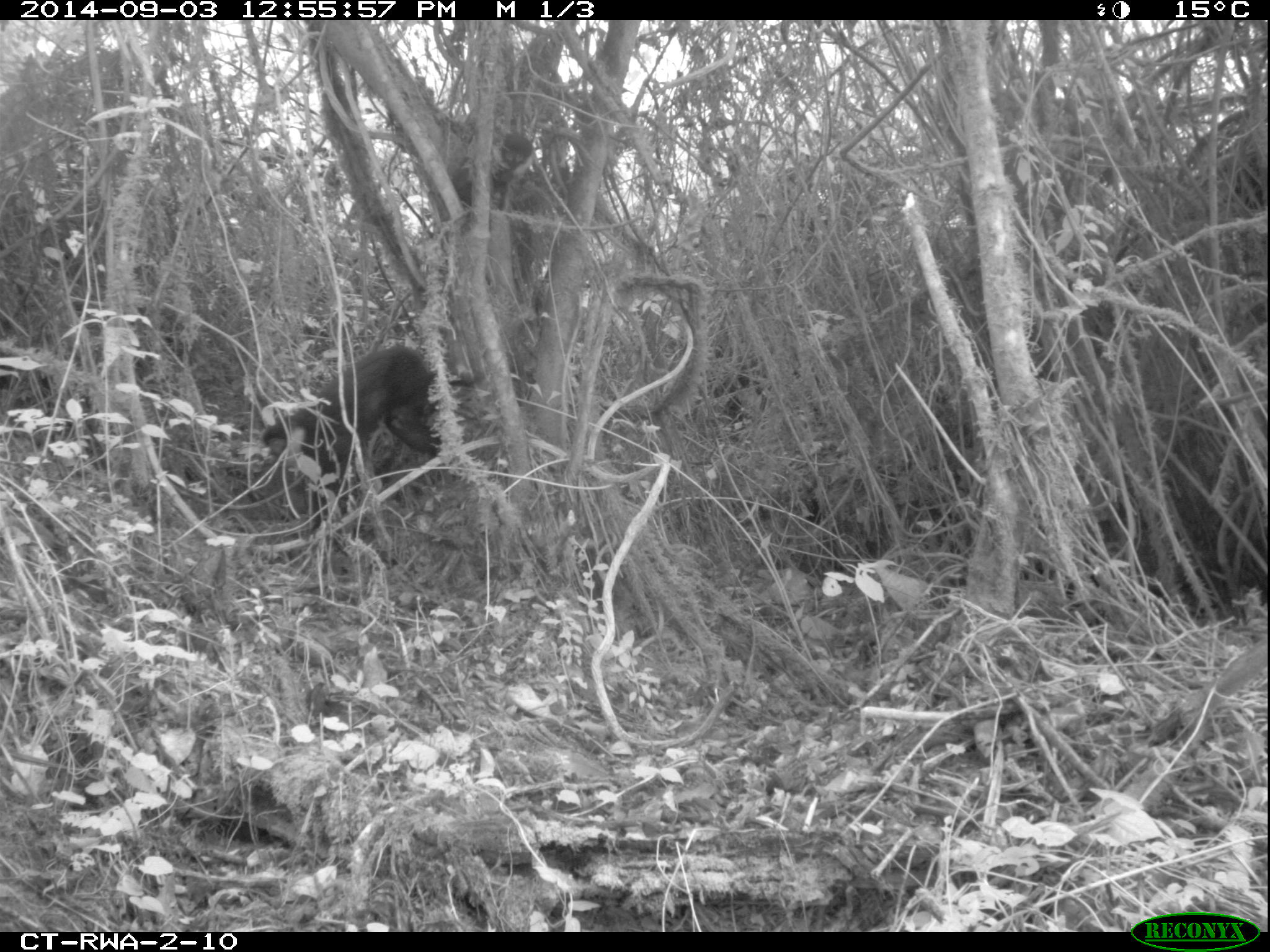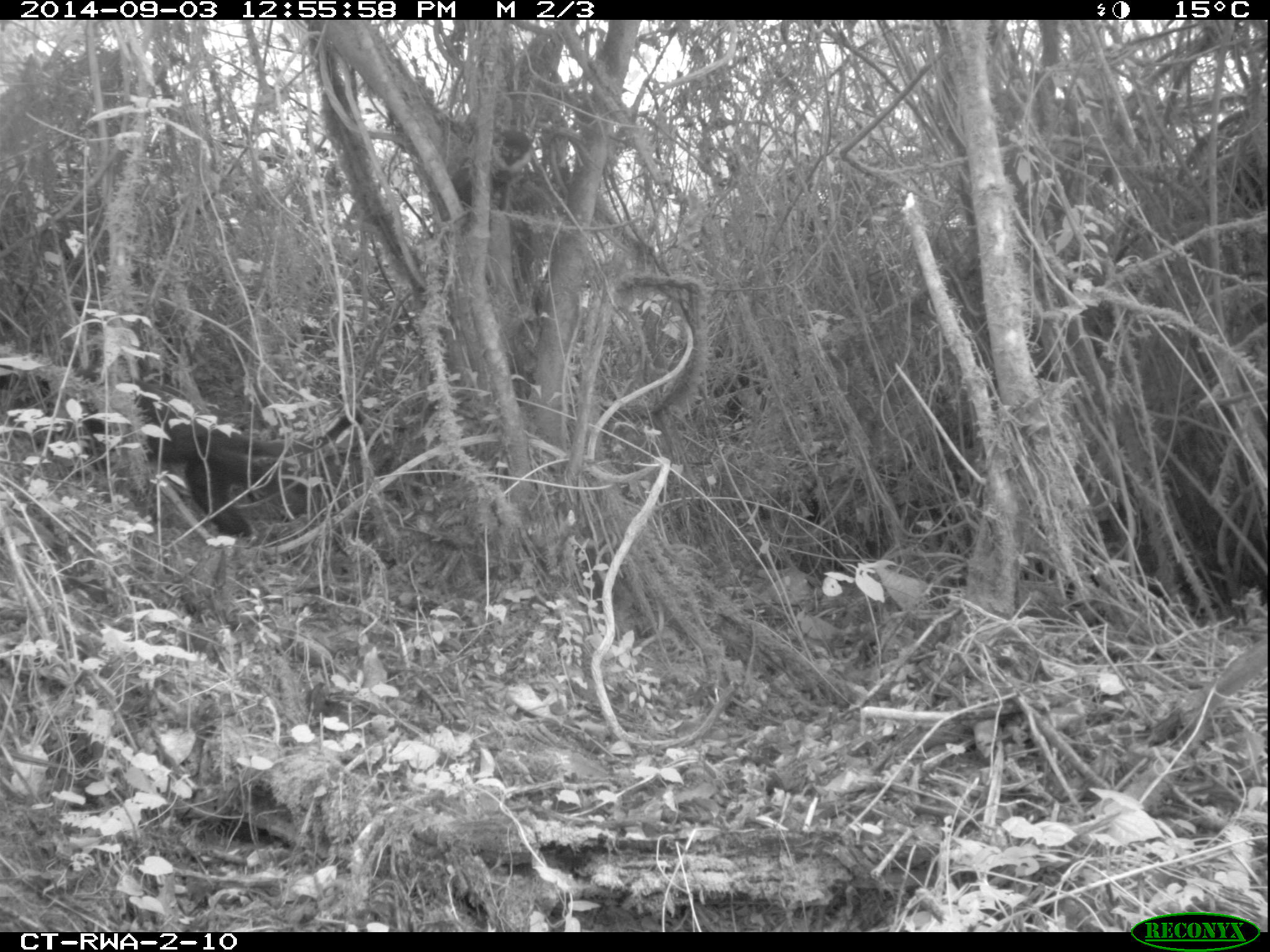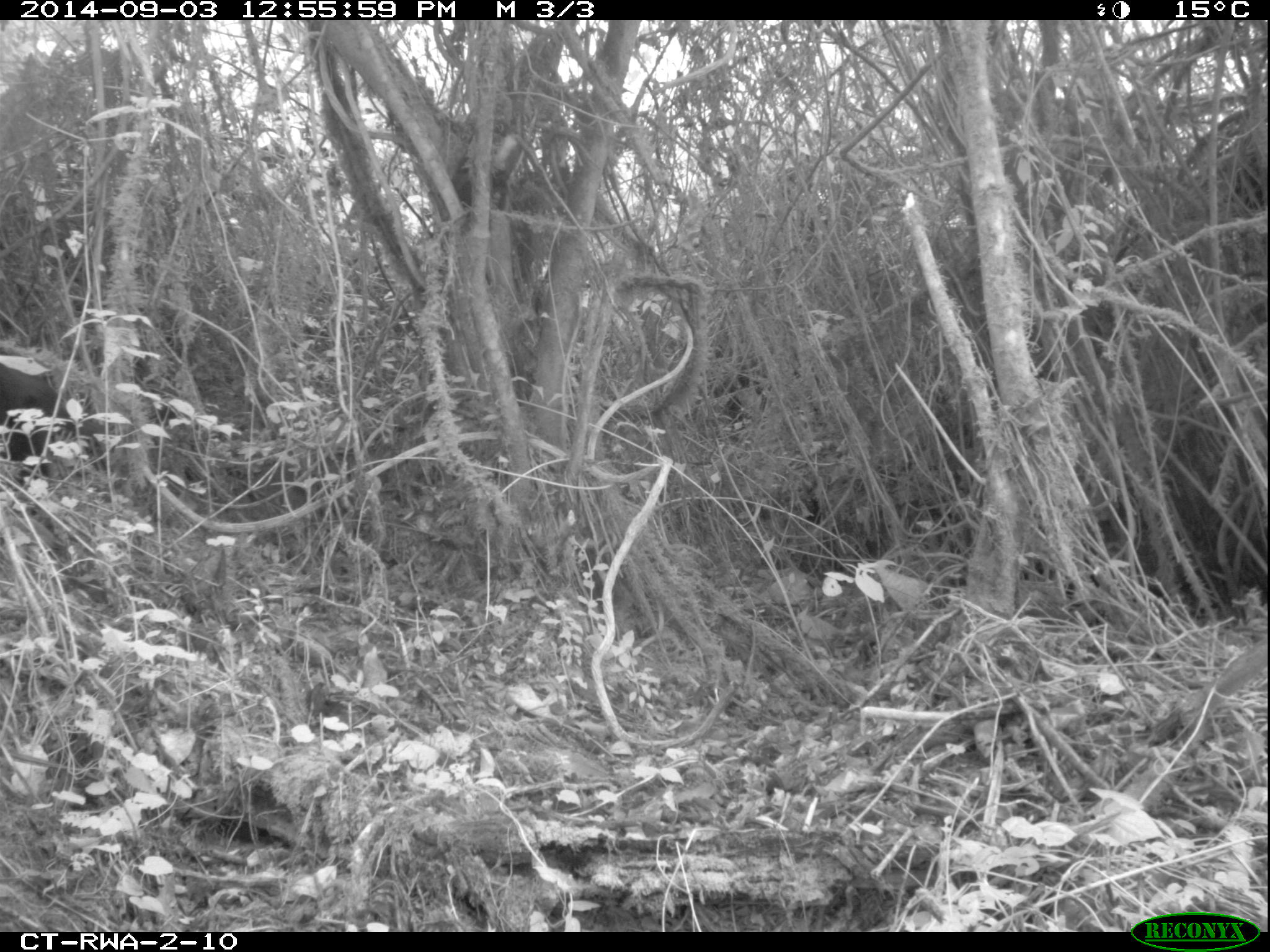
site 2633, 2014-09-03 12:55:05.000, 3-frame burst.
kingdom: Animalia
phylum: Chordata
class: Mammalia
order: Primates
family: Cercopithecidae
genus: Allochrocebus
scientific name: Allochrocebus lhoesti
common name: l'hoest's monkey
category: cercopithecus lhoesti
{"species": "cercopithecus lhoesti (l'hoest's monkey) (Allochrocebus lhoesti)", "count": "1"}